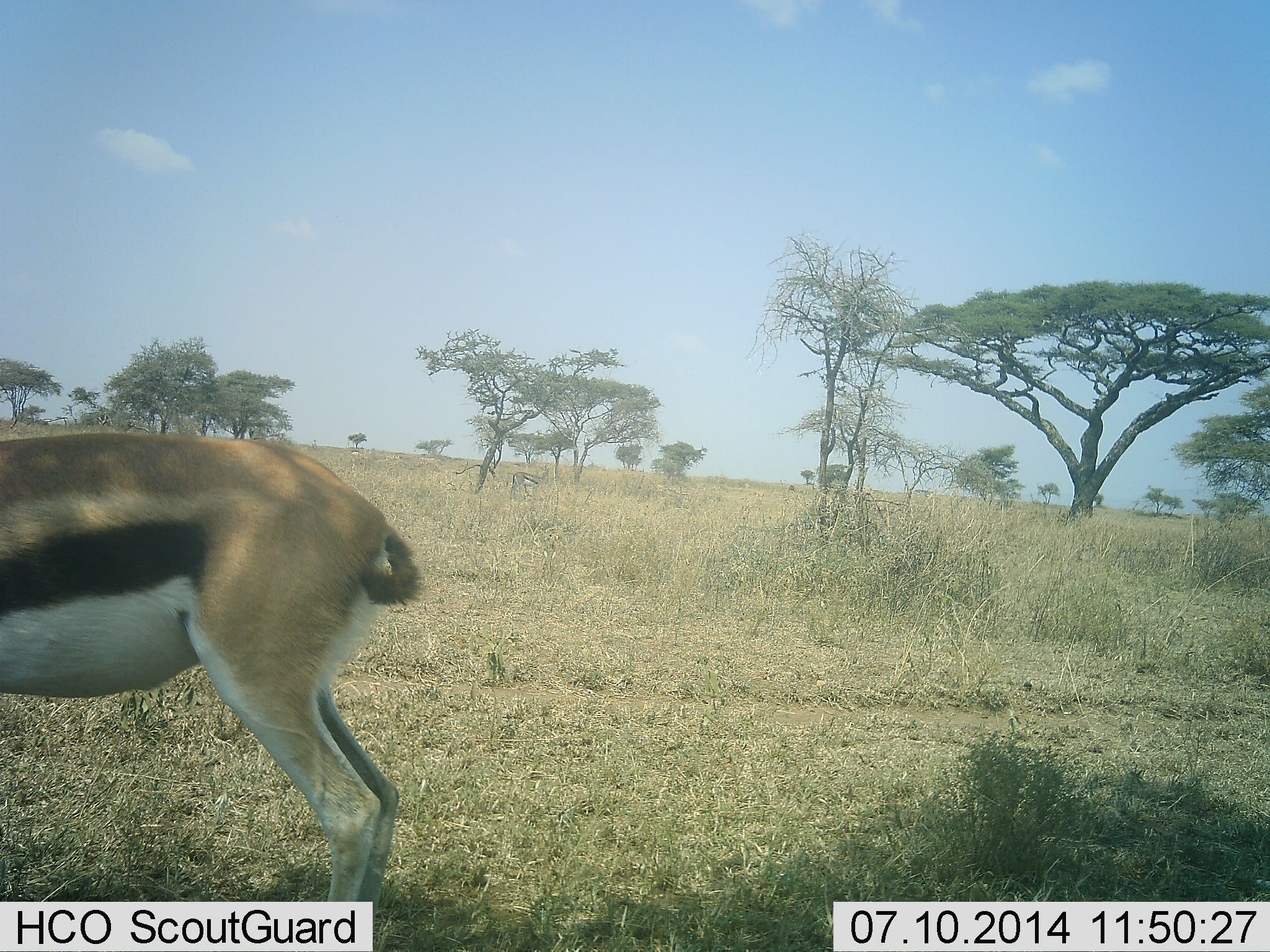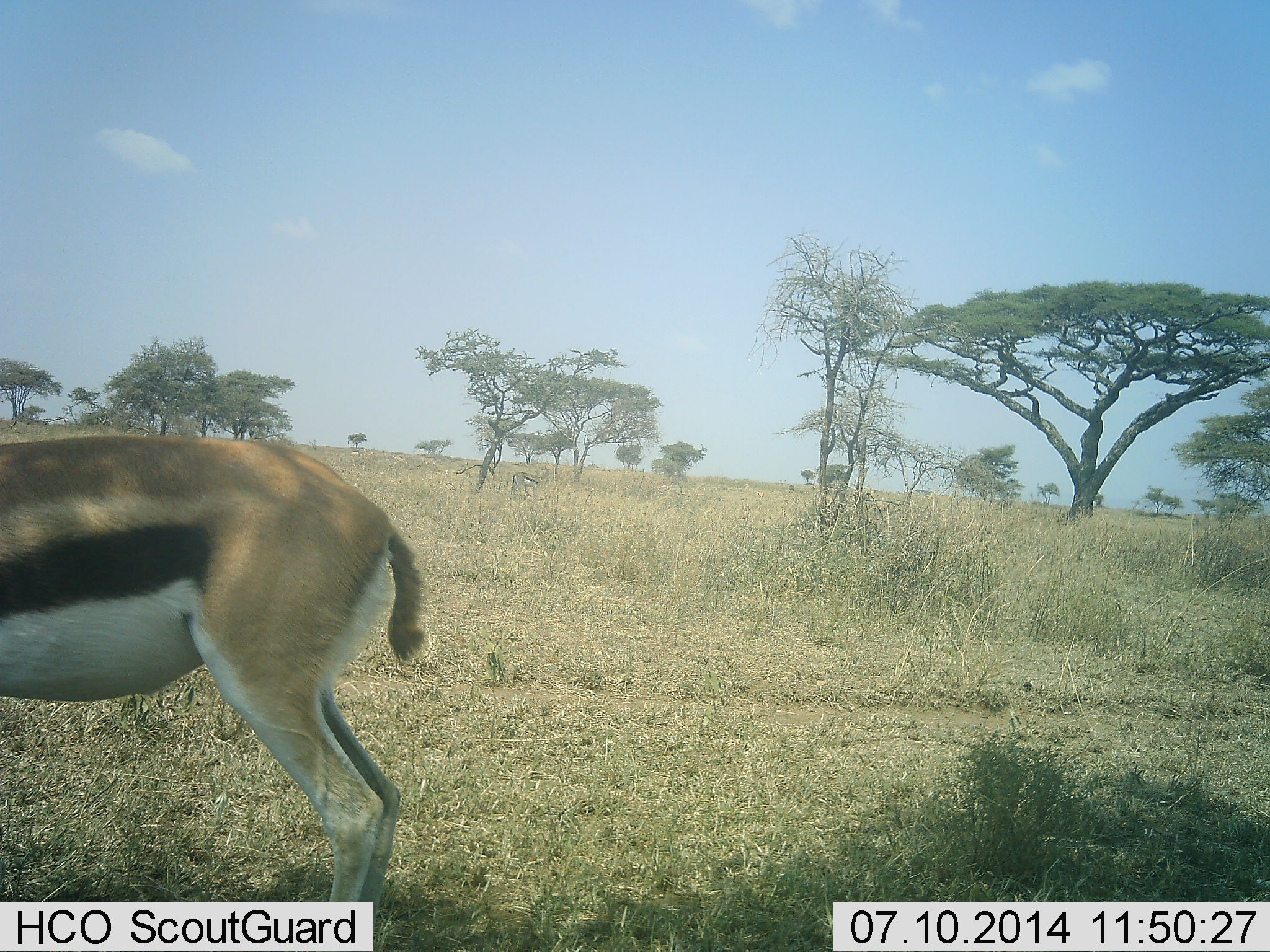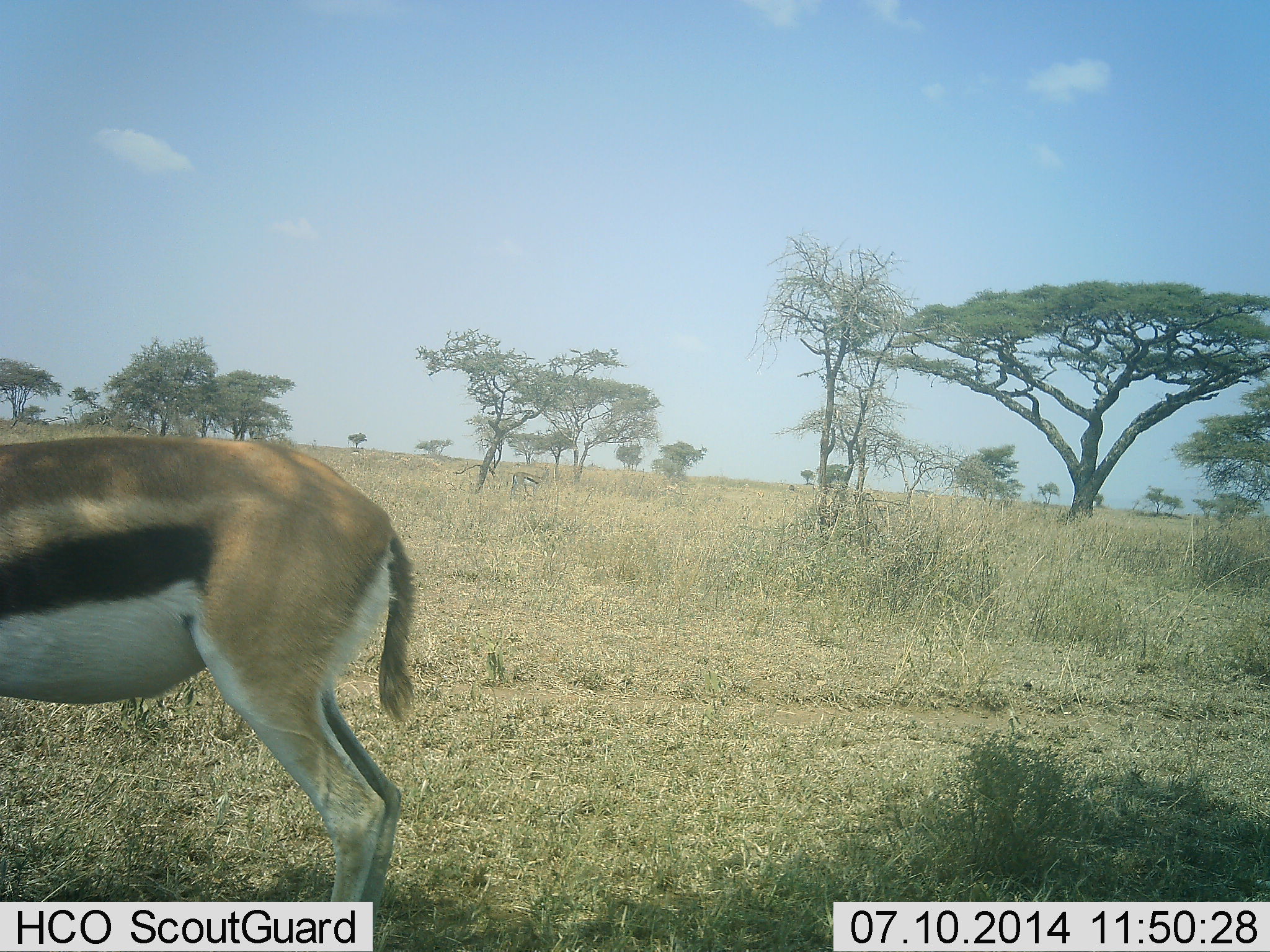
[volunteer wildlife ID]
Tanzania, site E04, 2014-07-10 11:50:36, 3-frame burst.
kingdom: Animalia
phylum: Chordata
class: Mammalia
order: Artiodactyla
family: Bovidae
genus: Eudorcas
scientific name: Eudorcas thomsonii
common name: thomson's gazelle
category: gazellethomsons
Gazellethomsons (thomson's gazelle) (Eudorcas thomsonii), count 1. Behavior (volunteer vote fractions): standing 100%, resting 0%, moving 0%, interacting 0%. Young present (vote fraction): 0%. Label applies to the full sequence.